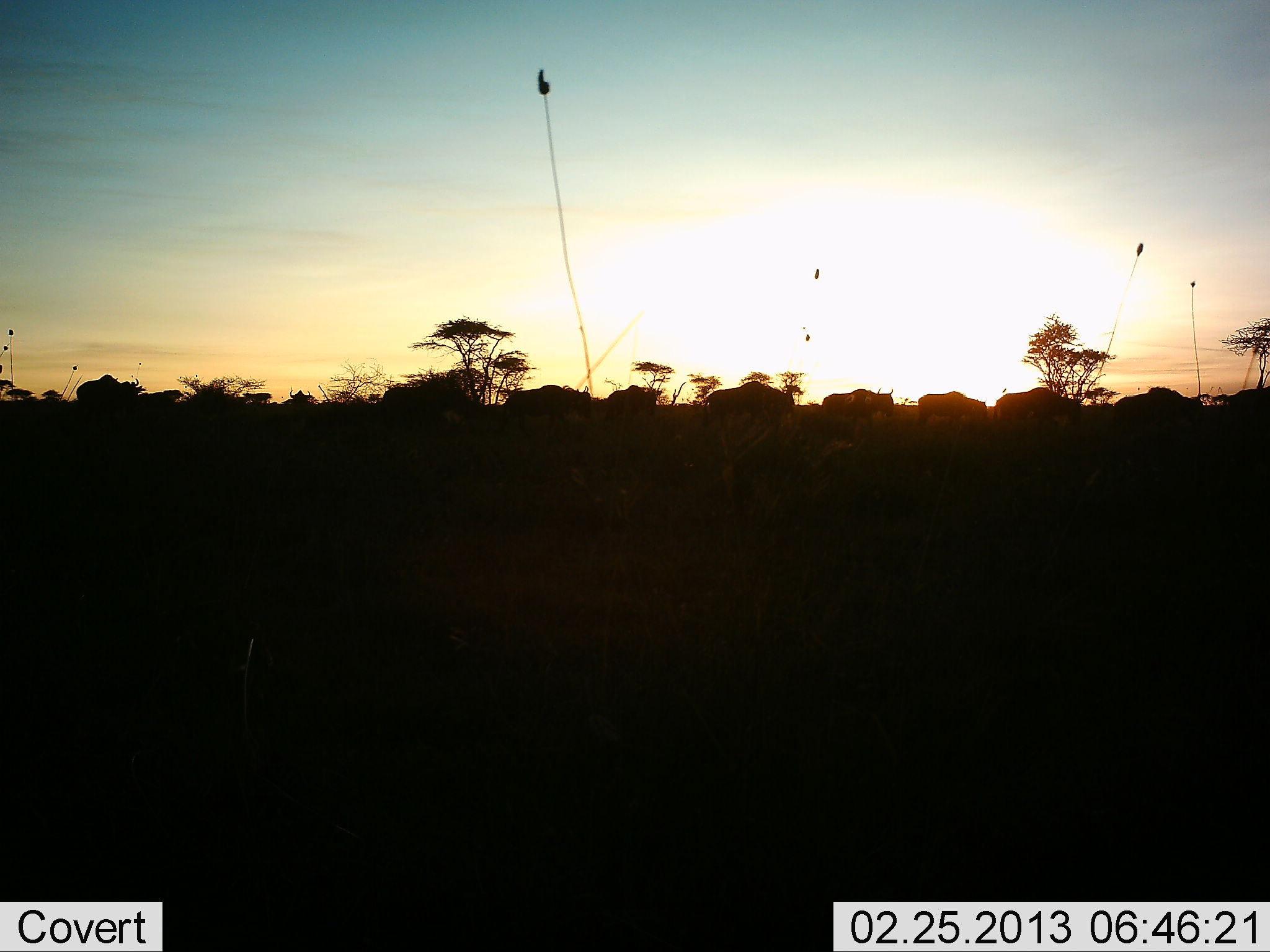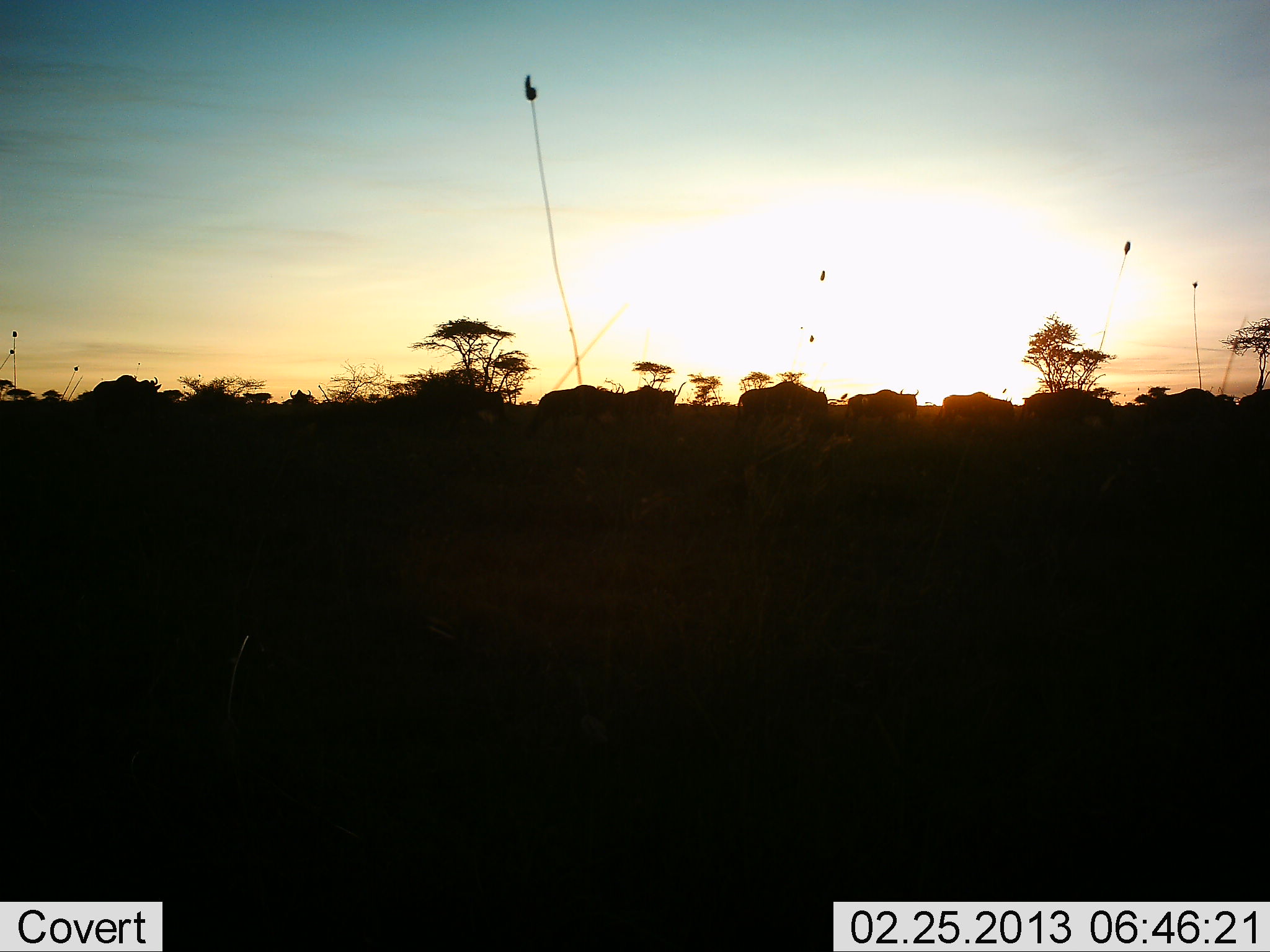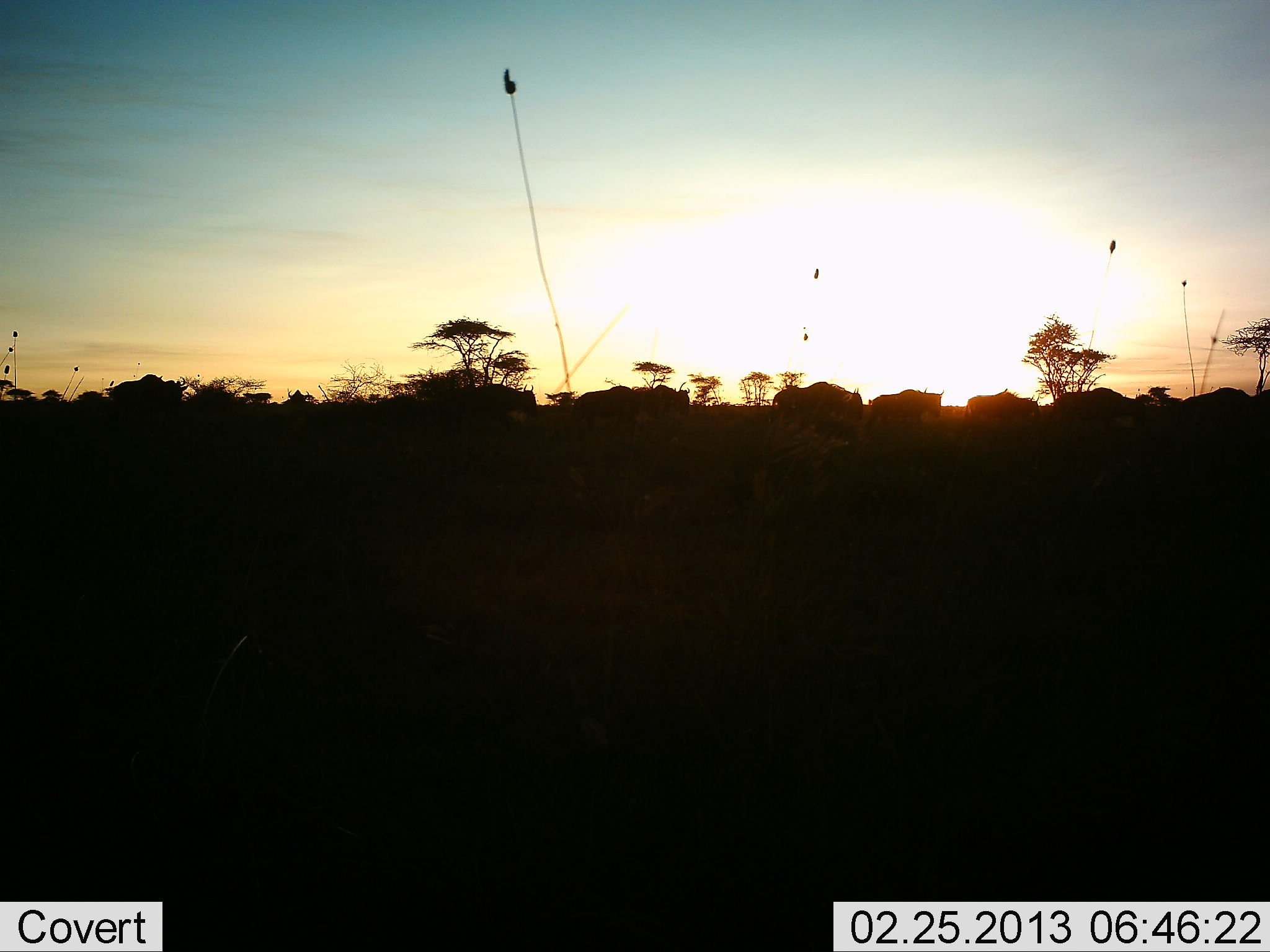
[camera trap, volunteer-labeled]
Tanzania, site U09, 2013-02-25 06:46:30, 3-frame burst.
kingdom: Animalia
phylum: Chordata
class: Mammalia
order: Artiodactyla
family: Bovidae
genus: Connochaetes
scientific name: Connochaetes taurinus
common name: blue wildebeest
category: wildebeest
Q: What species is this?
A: Wildebeest (blue wildebeest) (Connochaetes taurinus).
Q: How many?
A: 11-50.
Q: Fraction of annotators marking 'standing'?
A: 15%.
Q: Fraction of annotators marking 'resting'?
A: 0%.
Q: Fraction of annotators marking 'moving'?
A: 100%.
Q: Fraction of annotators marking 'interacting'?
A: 0%.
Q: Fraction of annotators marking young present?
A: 0%.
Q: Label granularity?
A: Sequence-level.